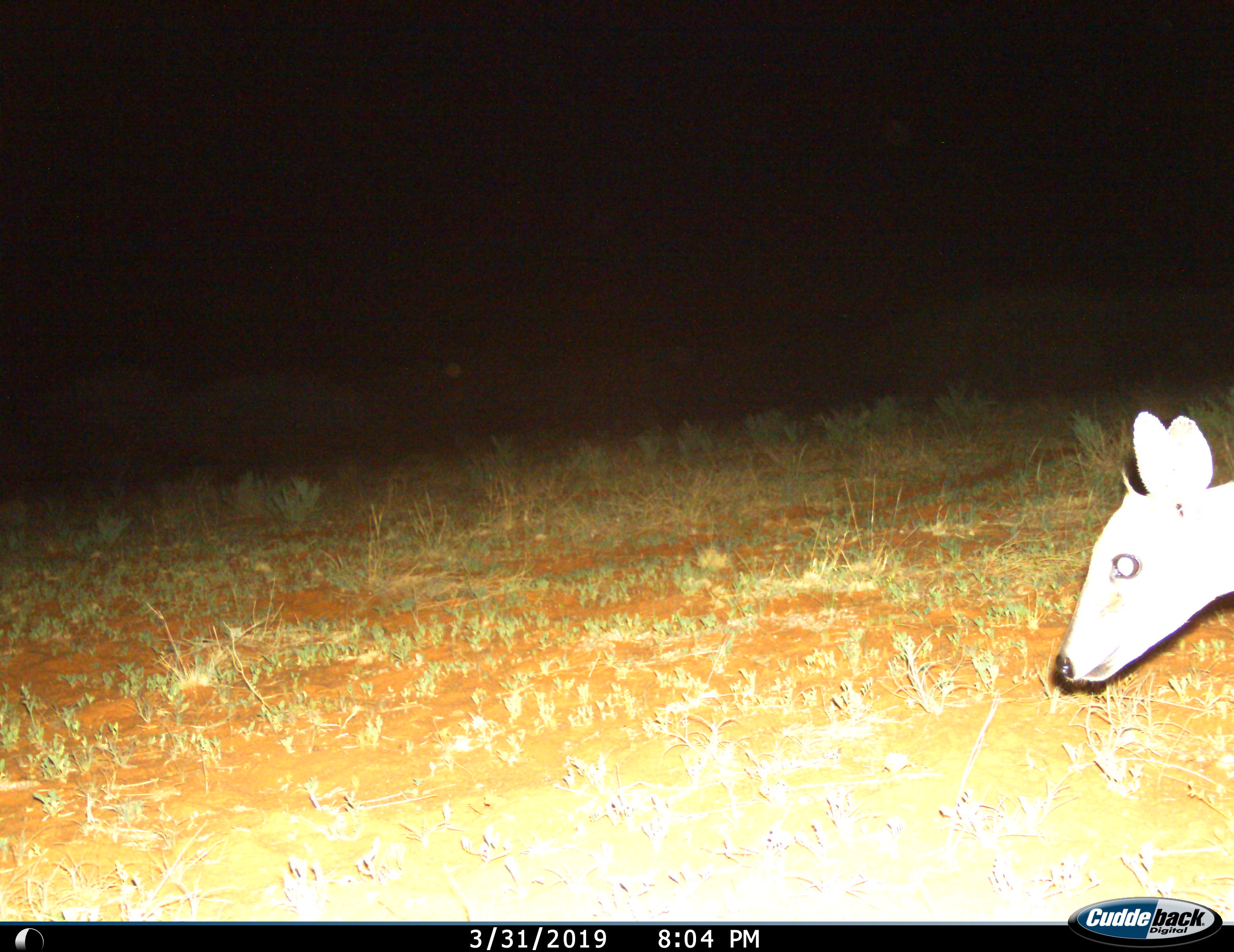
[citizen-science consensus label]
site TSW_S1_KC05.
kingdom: Animalia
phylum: Chordata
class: Mammalia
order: Artiodactyla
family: Bovidae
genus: Sylvicapra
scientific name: Sylvicapra grimmia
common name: common duiker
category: duikercommongrey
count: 1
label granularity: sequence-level